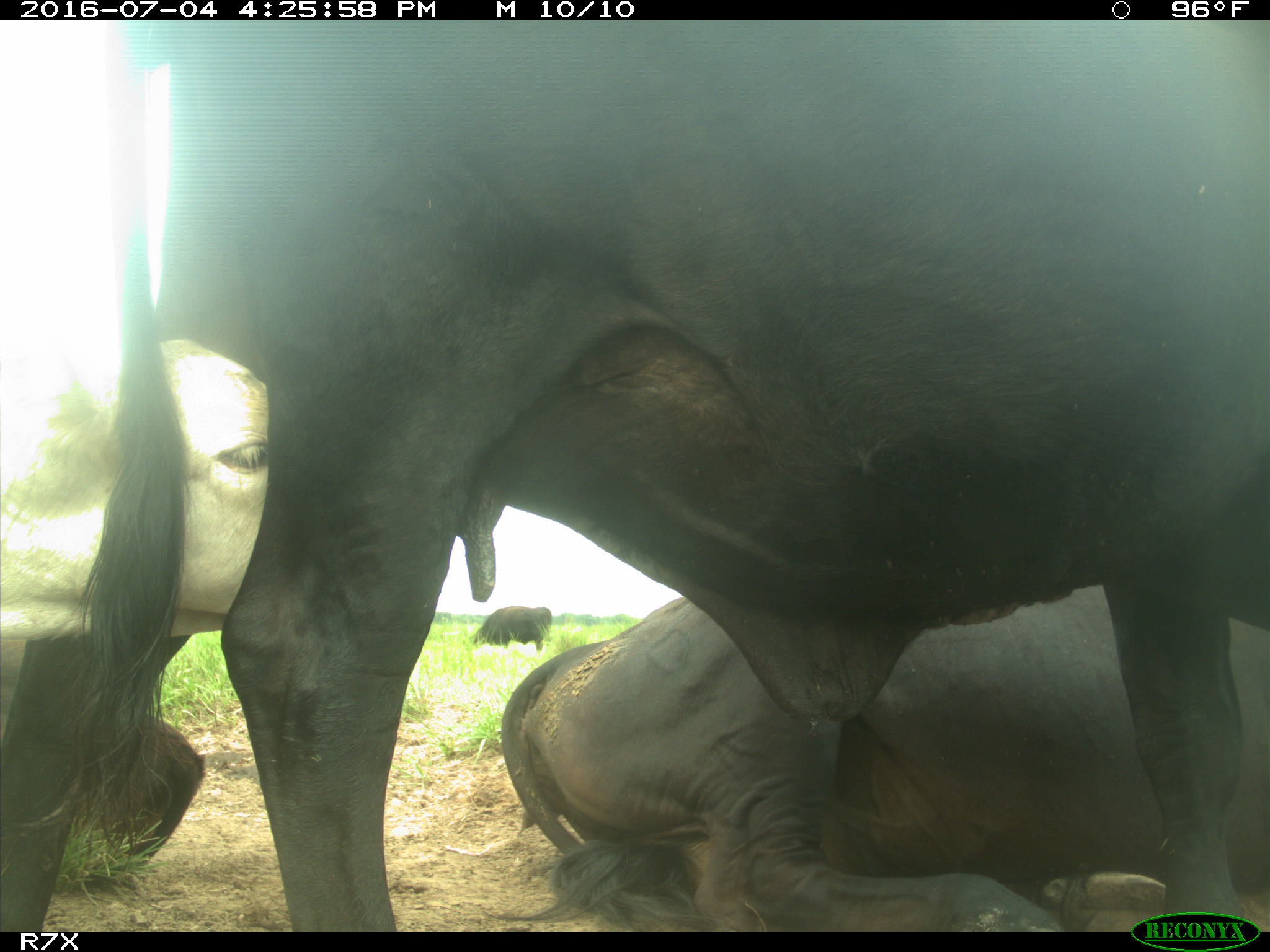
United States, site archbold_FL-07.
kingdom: Animalia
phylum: Chordata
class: Mammalia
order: Artiodactyla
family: Bovidae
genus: Bos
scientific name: Bos taurus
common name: domestic cow